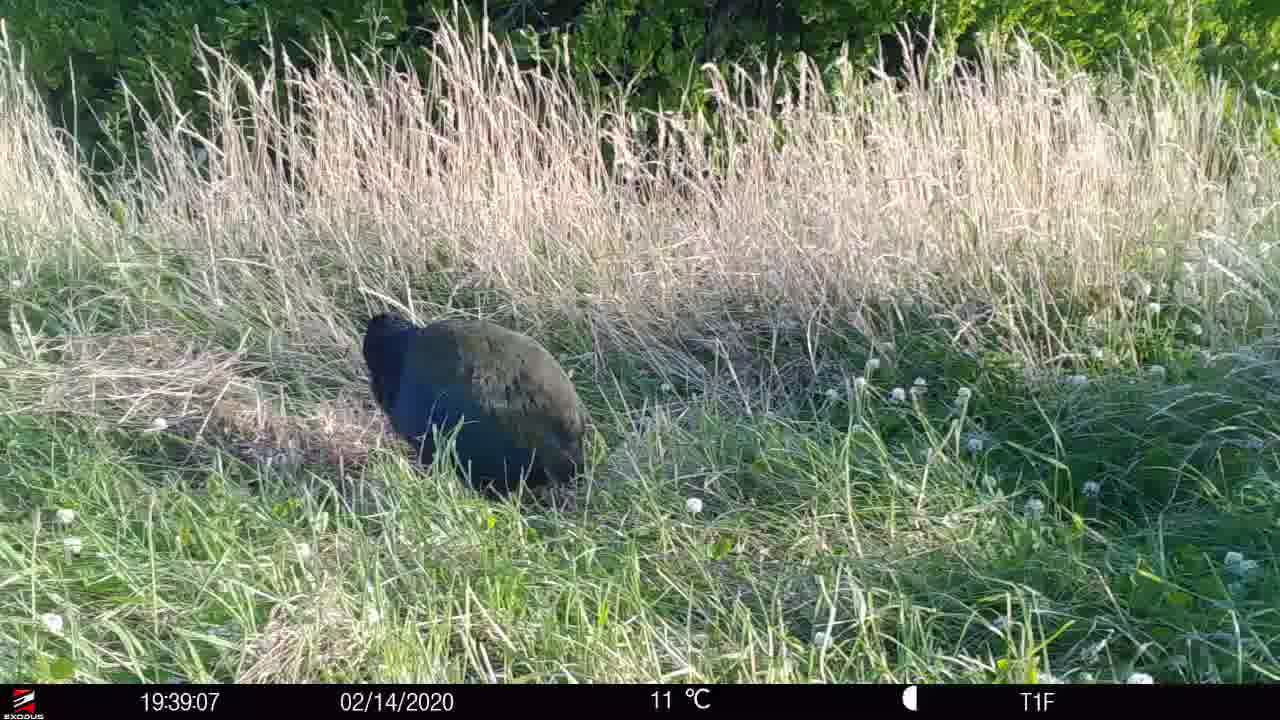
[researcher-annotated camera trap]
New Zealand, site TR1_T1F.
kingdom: Animalia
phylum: Chordata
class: Aves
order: Gruiformes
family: Rallidae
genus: Porphyrio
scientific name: Porphyrio mantelli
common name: takahe